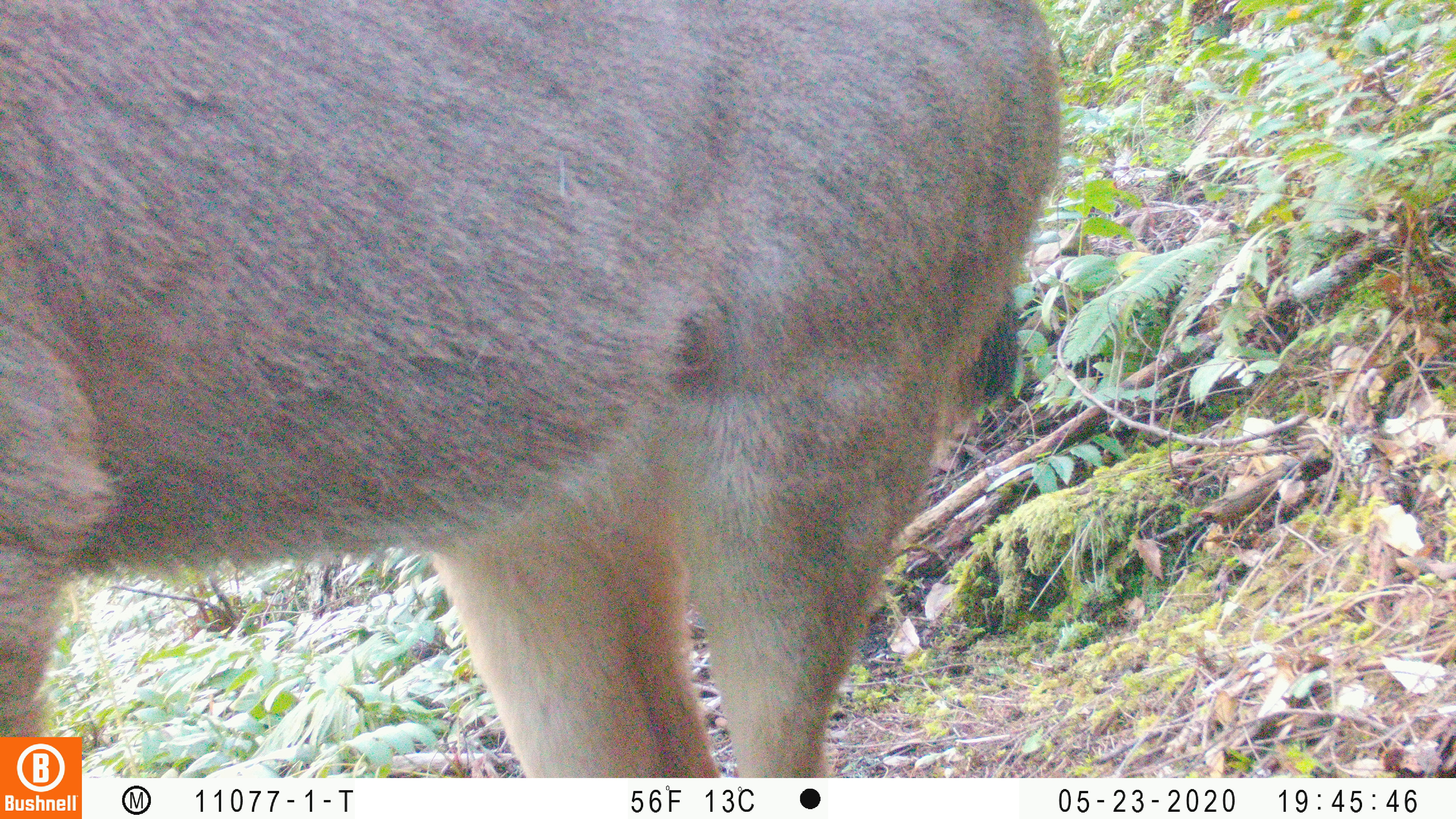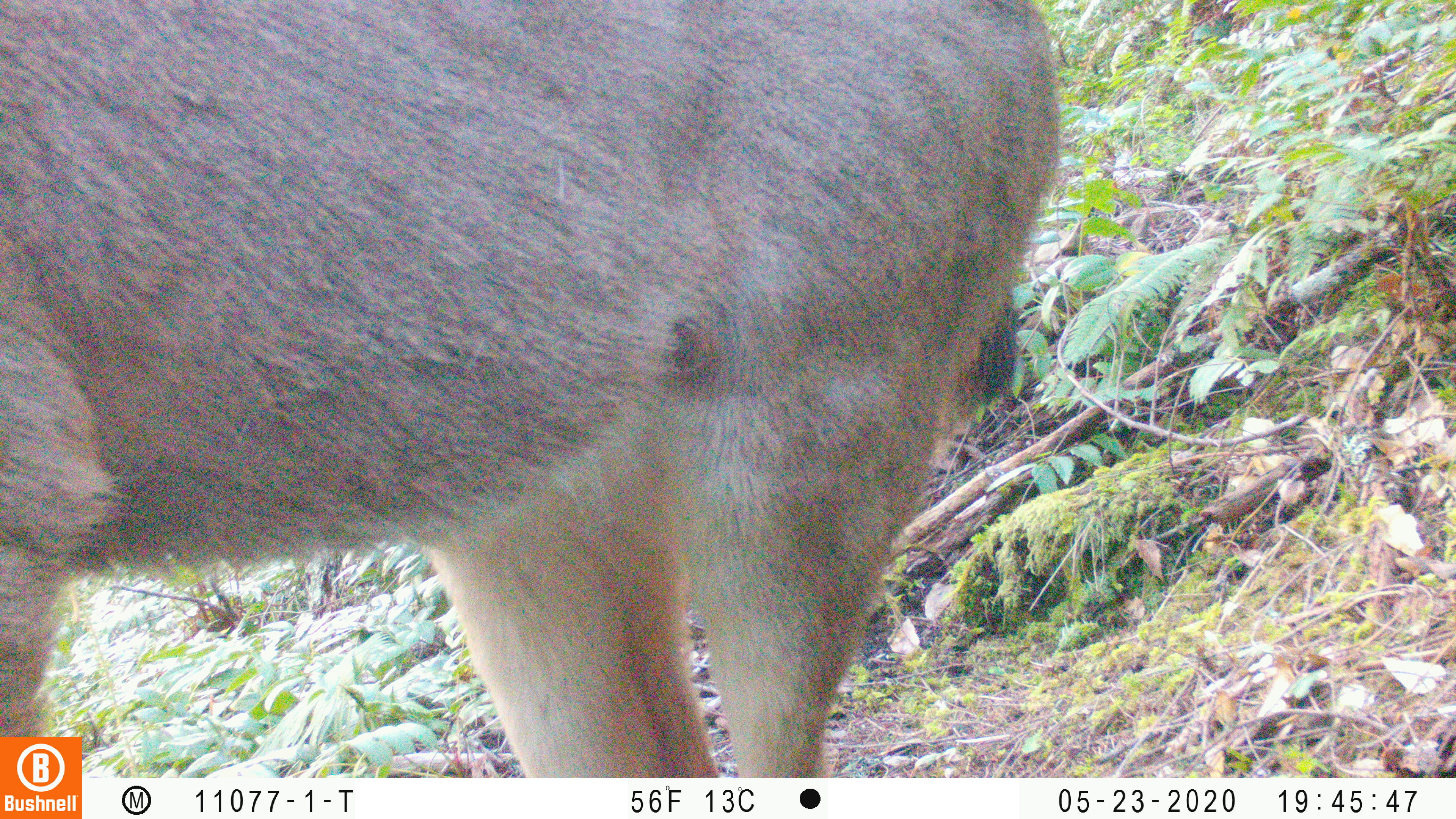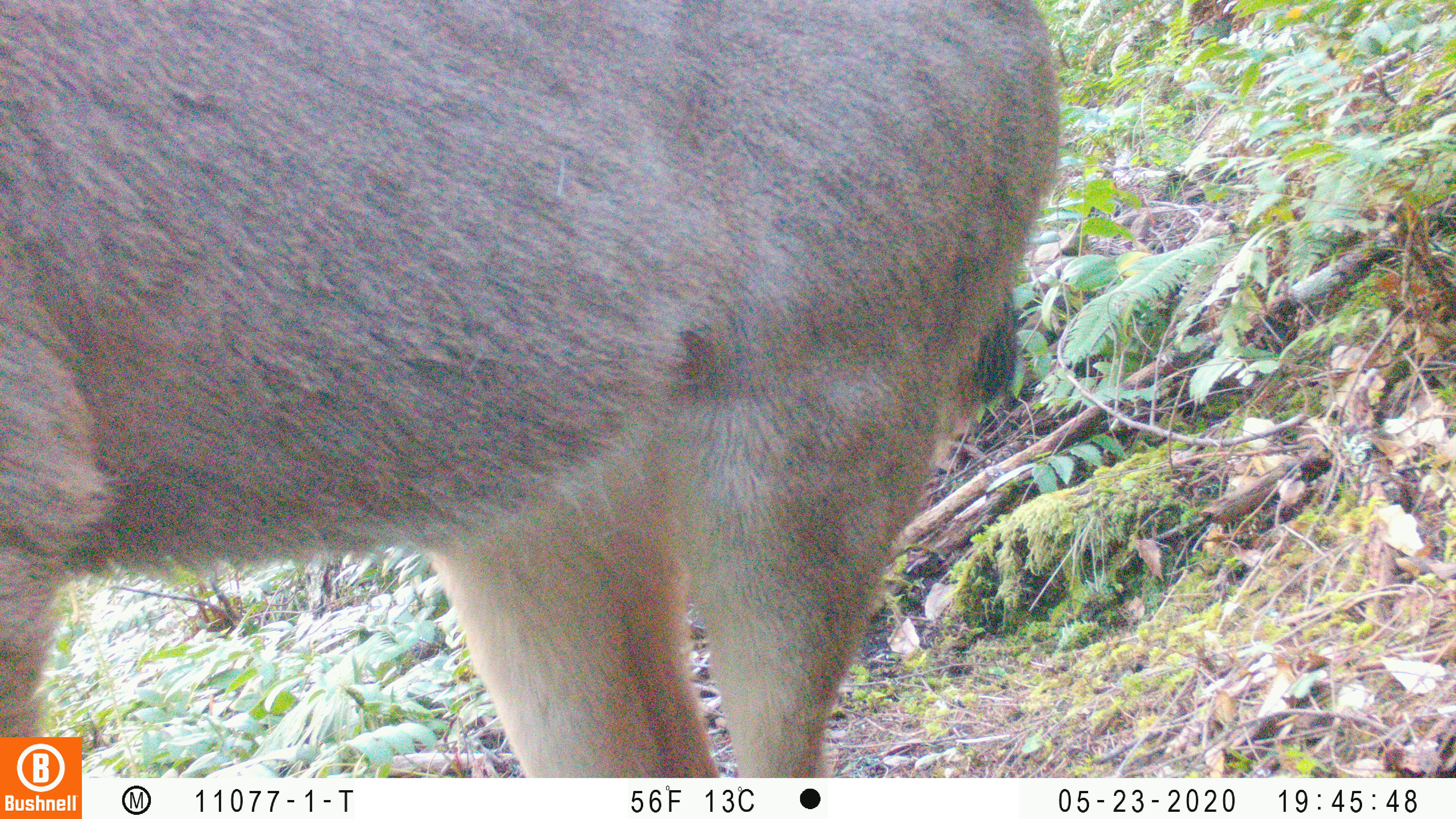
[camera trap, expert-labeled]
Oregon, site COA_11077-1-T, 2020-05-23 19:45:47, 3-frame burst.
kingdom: Animalia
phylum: Chordata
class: Mammalia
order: Artiodactyla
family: Cervidae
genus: Odocoileus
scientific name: Odocoileus hemionus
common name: black-tailed deer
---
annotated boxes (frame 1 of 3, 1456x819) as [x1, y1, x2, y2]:
black-tailed deer: [0, 2, 1073, 727]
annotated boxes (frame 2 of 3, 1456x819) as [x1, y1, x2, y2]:
black-tailed deer: [4, 2, 1081, 732]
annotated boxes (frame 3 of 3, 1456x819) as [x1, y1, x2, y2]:
black-tailed deer: [0, 2, 1068, 729]